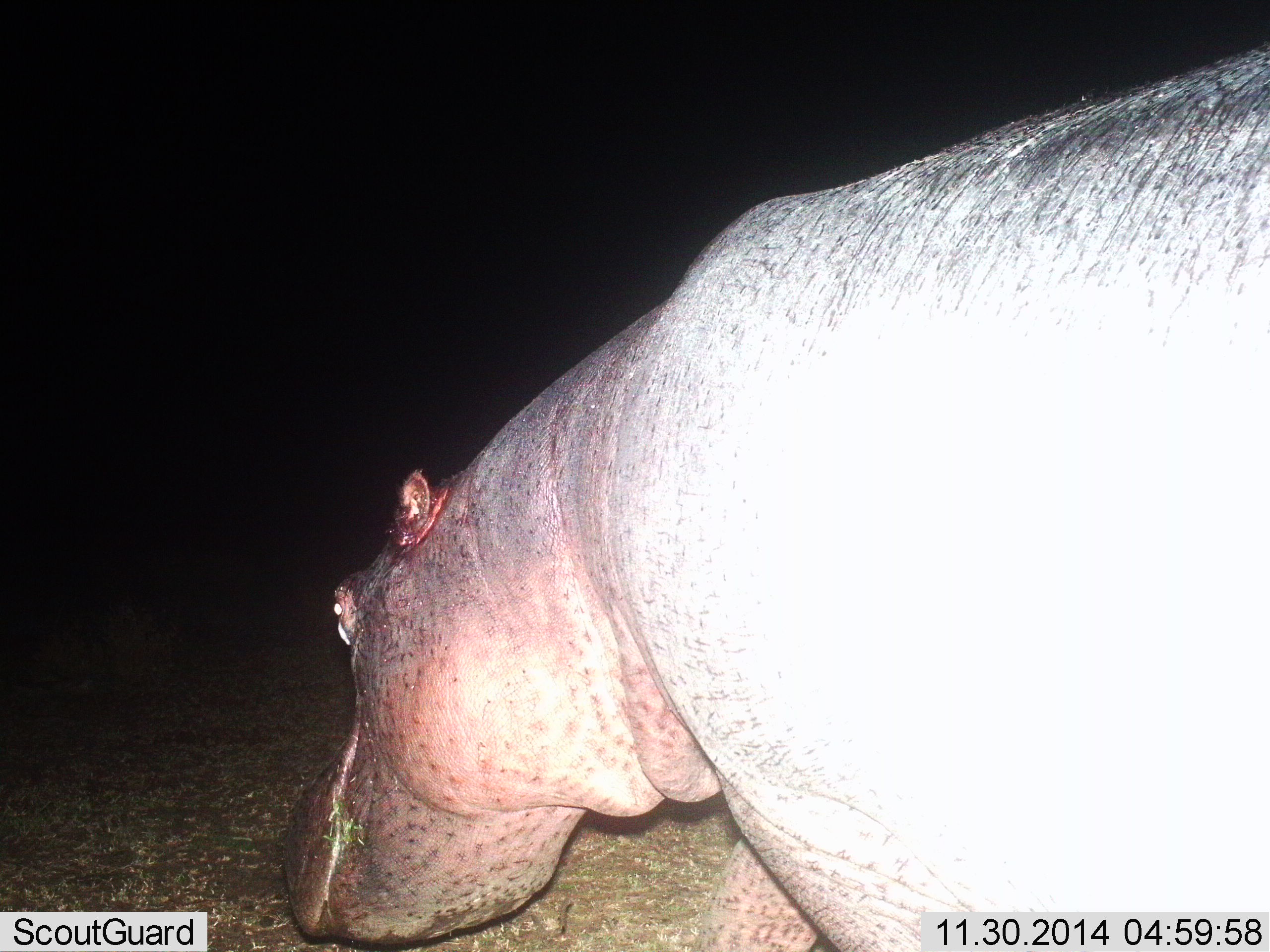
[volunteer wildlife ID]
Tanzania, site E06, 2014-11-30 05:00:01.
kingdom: Animalia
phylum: Chordata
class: Mammalia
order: Artiodactyla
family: Hippopotamidae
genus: Hippopotamus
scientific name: Hippopotamus amphibius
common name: hippopotamus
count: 1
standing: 30%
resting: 0%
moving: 20%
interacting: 0%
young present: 0%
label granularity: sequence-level